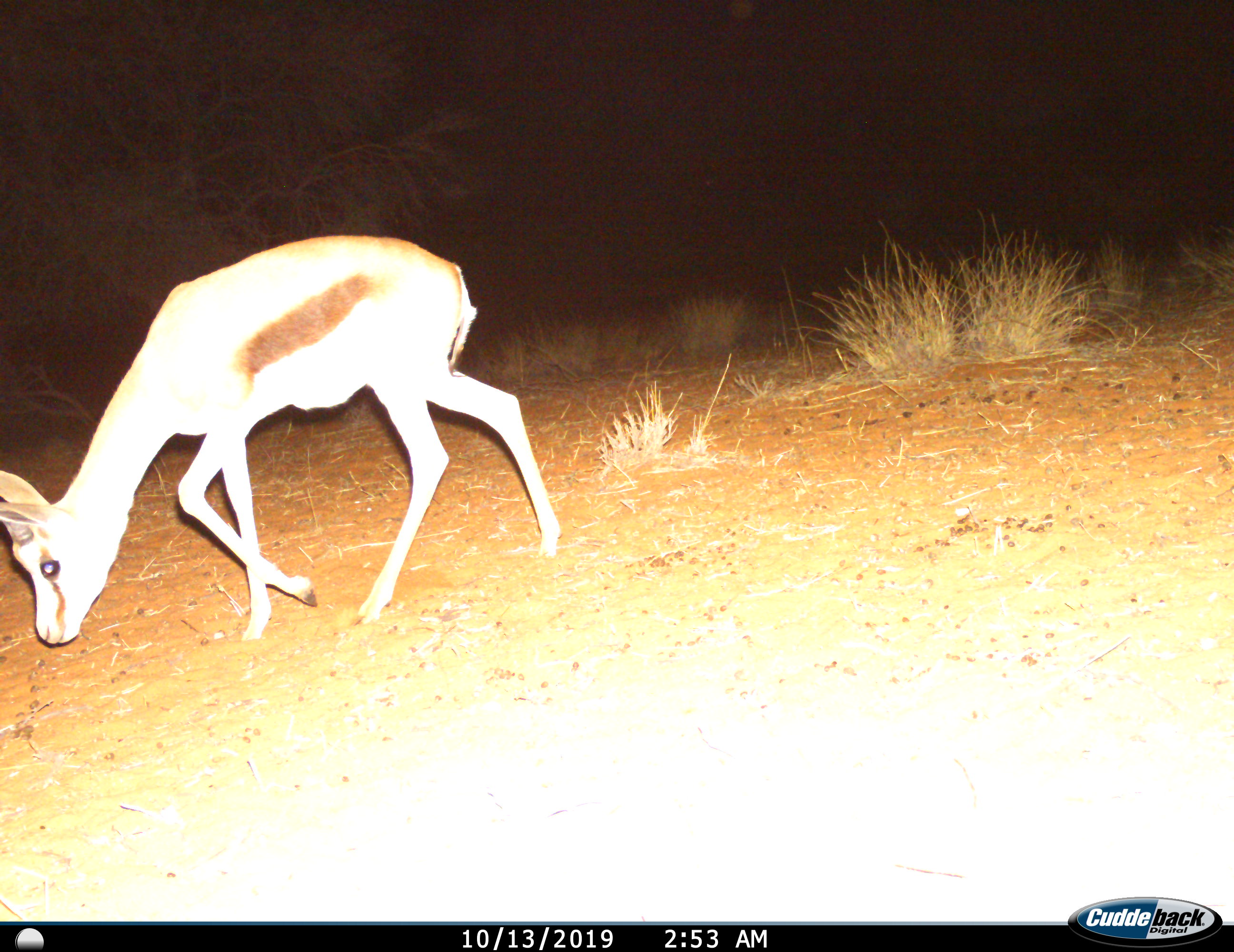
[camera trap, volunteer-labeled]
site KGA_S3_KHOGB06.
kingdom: Animalia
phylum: Chordata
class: Mammalia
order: Artiodactyla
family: Bovidae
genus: Antidorcas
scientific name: Antidorcas marsupialis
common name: springbok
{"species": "springbok (Antidorcas marsupialis)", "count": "1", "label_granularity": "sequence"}